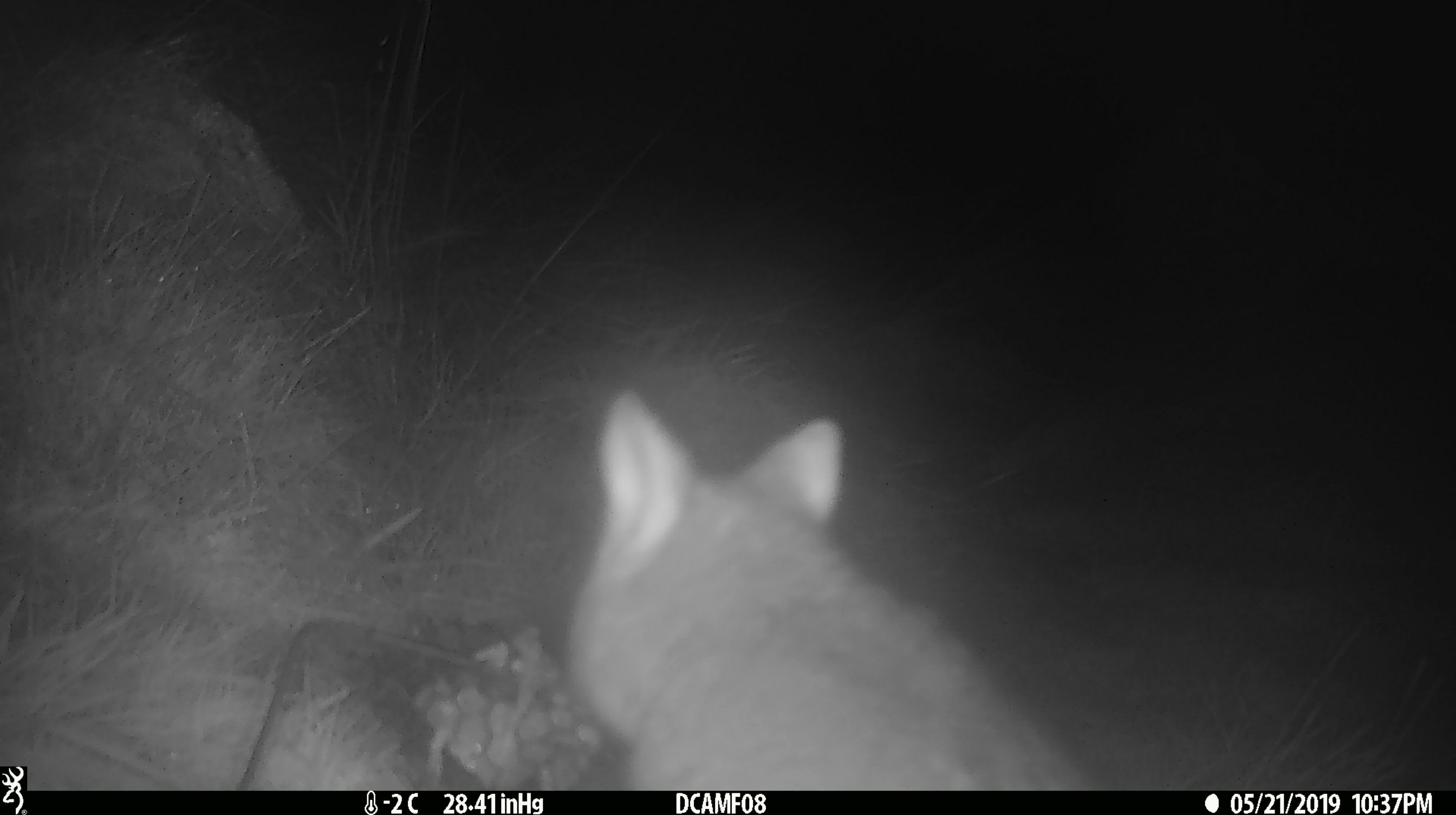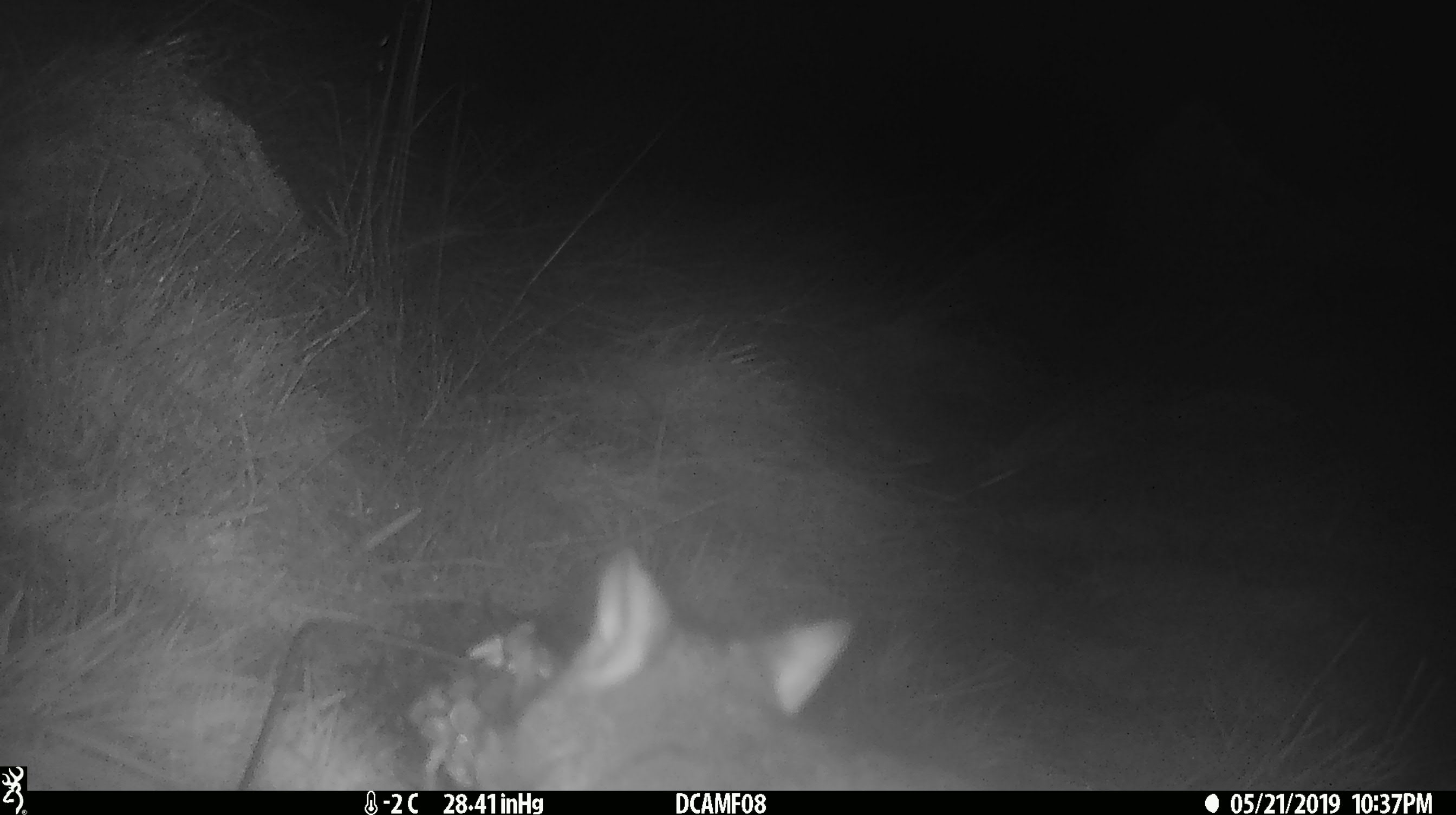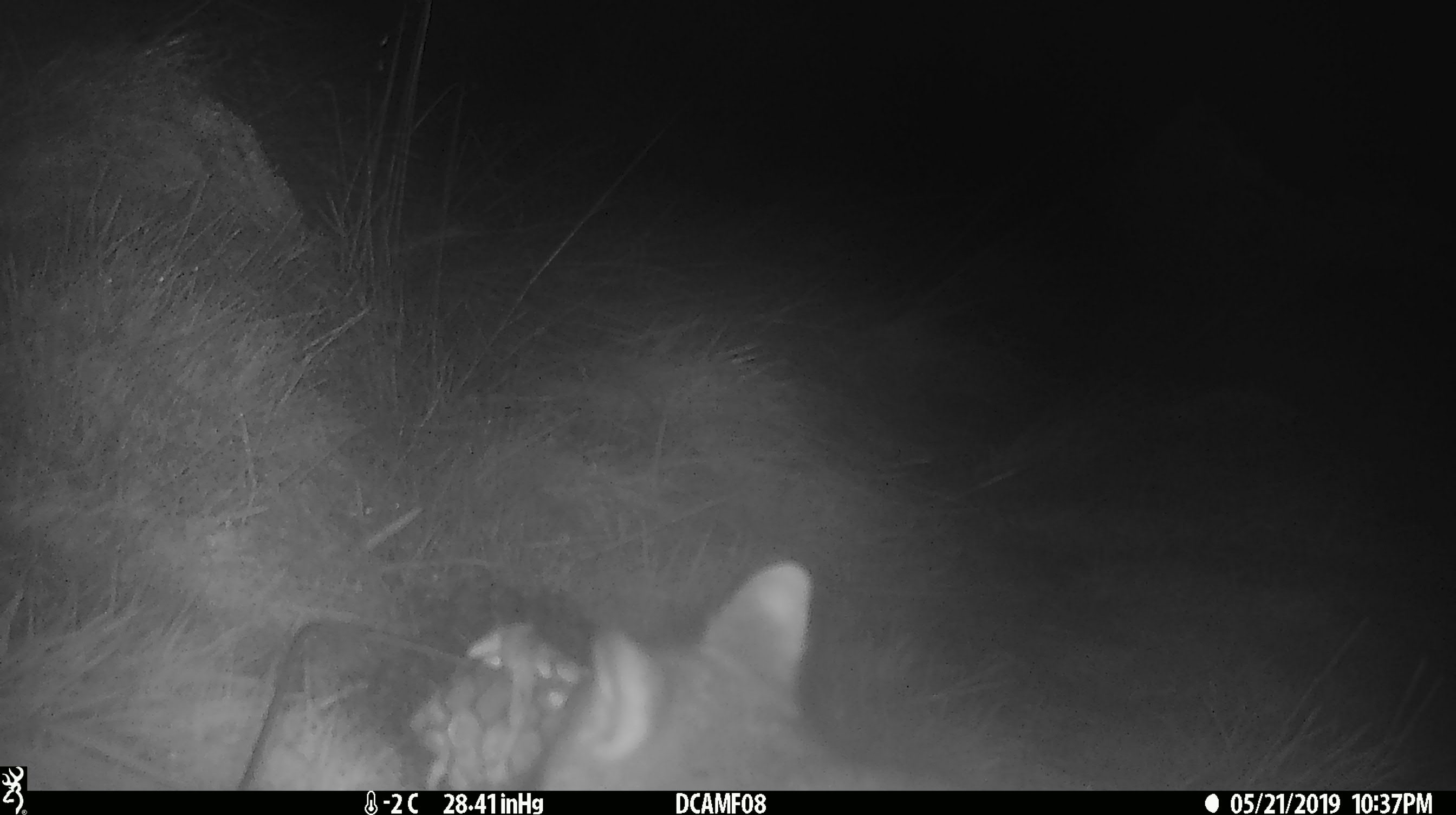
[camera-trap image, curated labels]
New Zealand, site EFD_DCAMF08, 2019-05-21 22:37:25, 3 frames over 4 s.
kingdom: Animalia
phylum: Chordata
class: Mammalia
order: Diprotodontia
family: Phalangeridae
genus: Trichosurus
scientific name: Trichosurus vulpecula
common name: common brushtail possum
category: possum